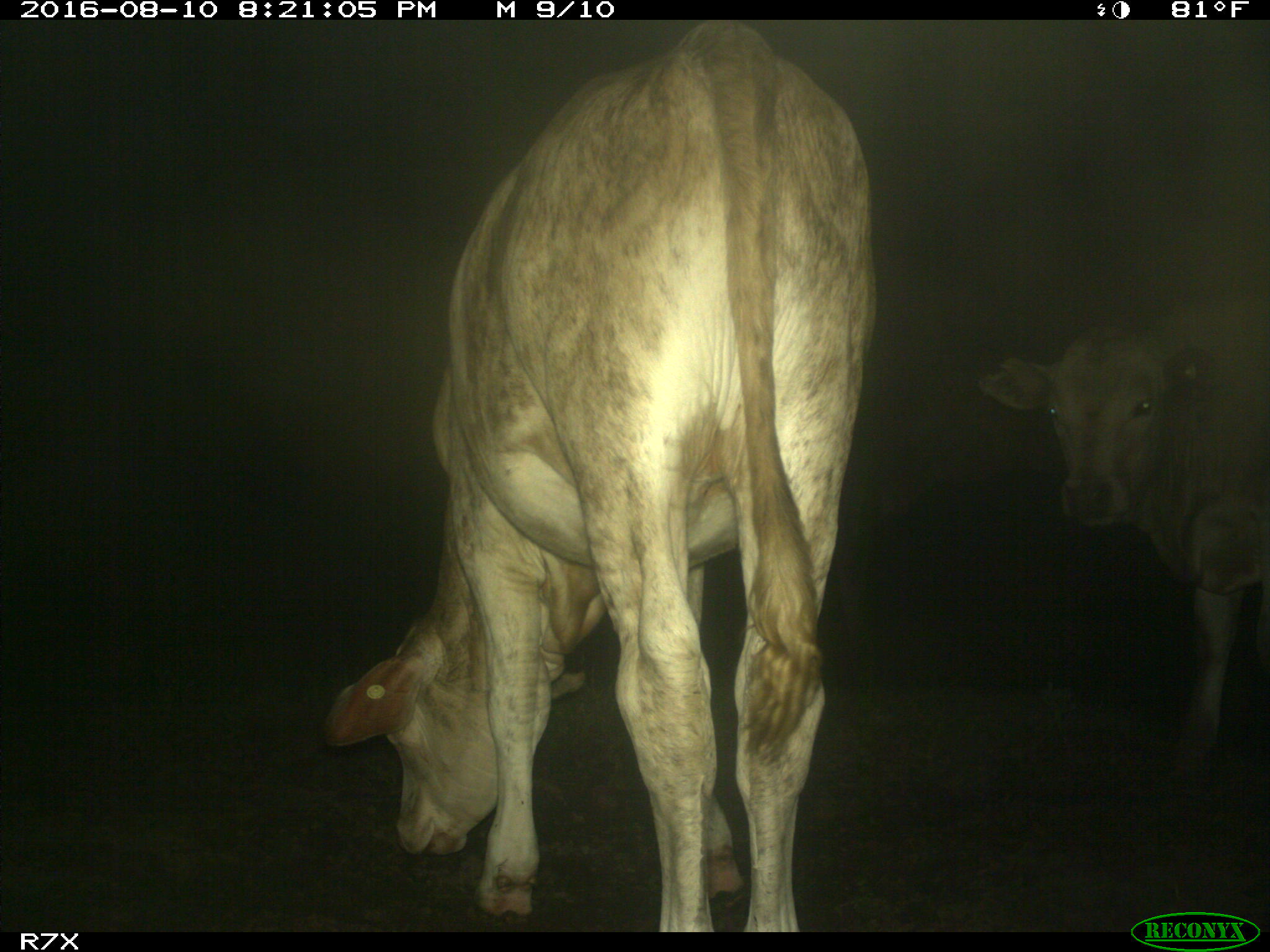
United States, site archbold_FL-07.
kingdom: Animalia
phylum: Chordata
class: Mammalia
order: Artiodactyla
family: Bovidae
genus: Bos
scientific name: Bos taurus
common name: domestic cow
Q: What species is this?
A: Bos taurus (domestic cow).